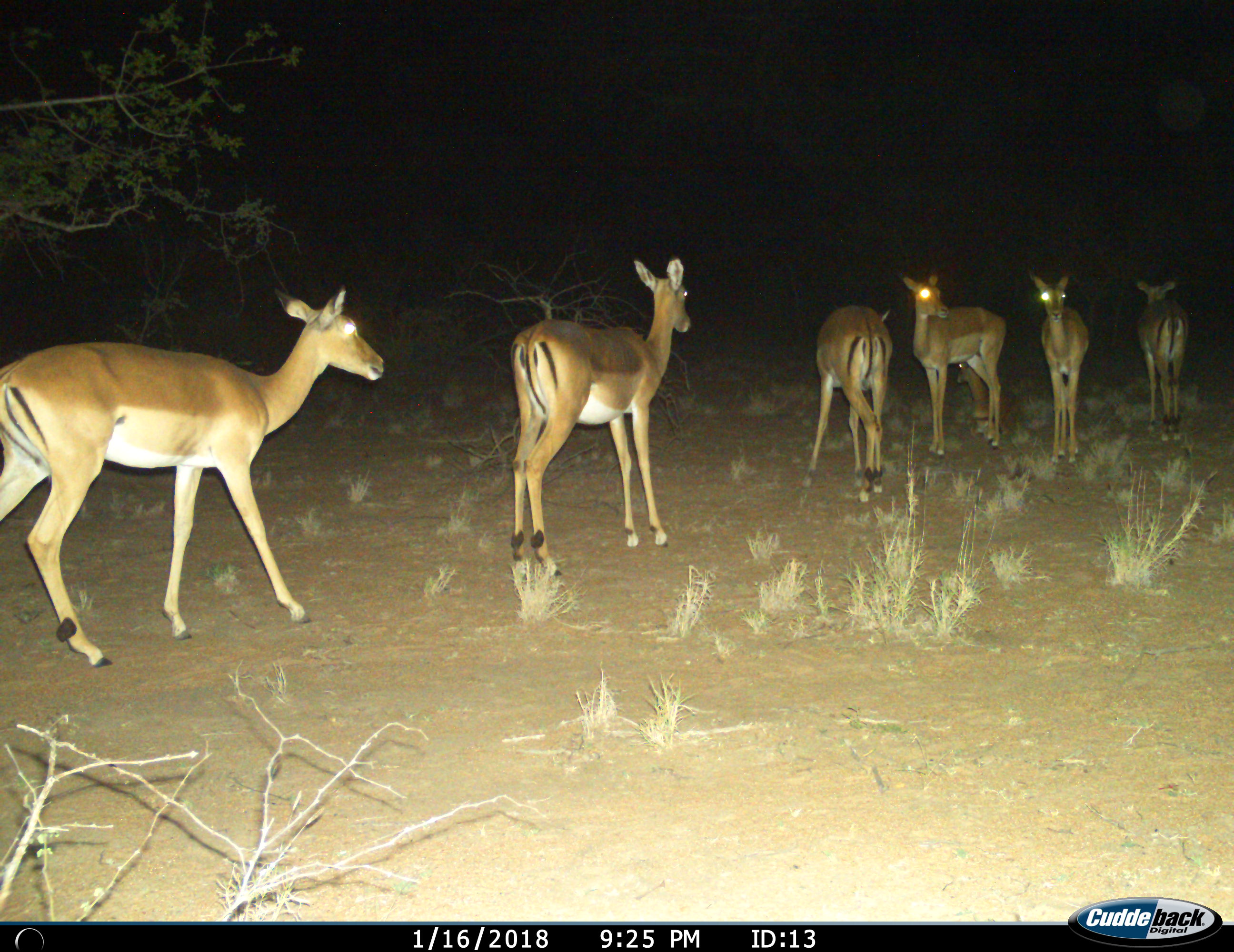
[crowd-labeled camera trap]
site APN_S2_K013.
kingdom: Animalia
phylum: Chordata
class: Mammalia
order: Artiodactyla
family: Bovidae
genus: Aepyceros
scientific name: Aepyceros melampus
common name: impala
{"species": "impala (Aepyceros melampus)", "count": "6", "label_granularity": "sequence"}